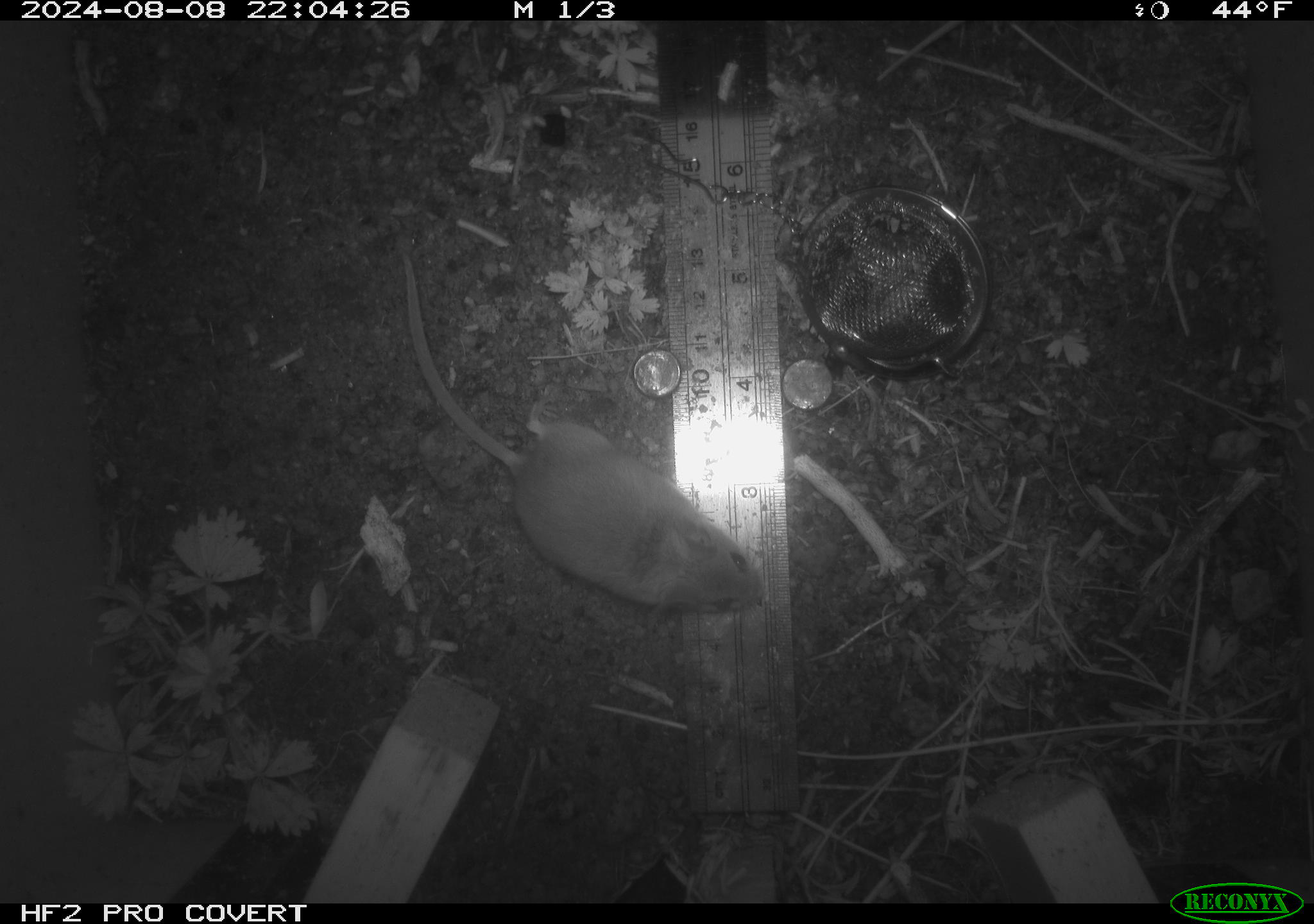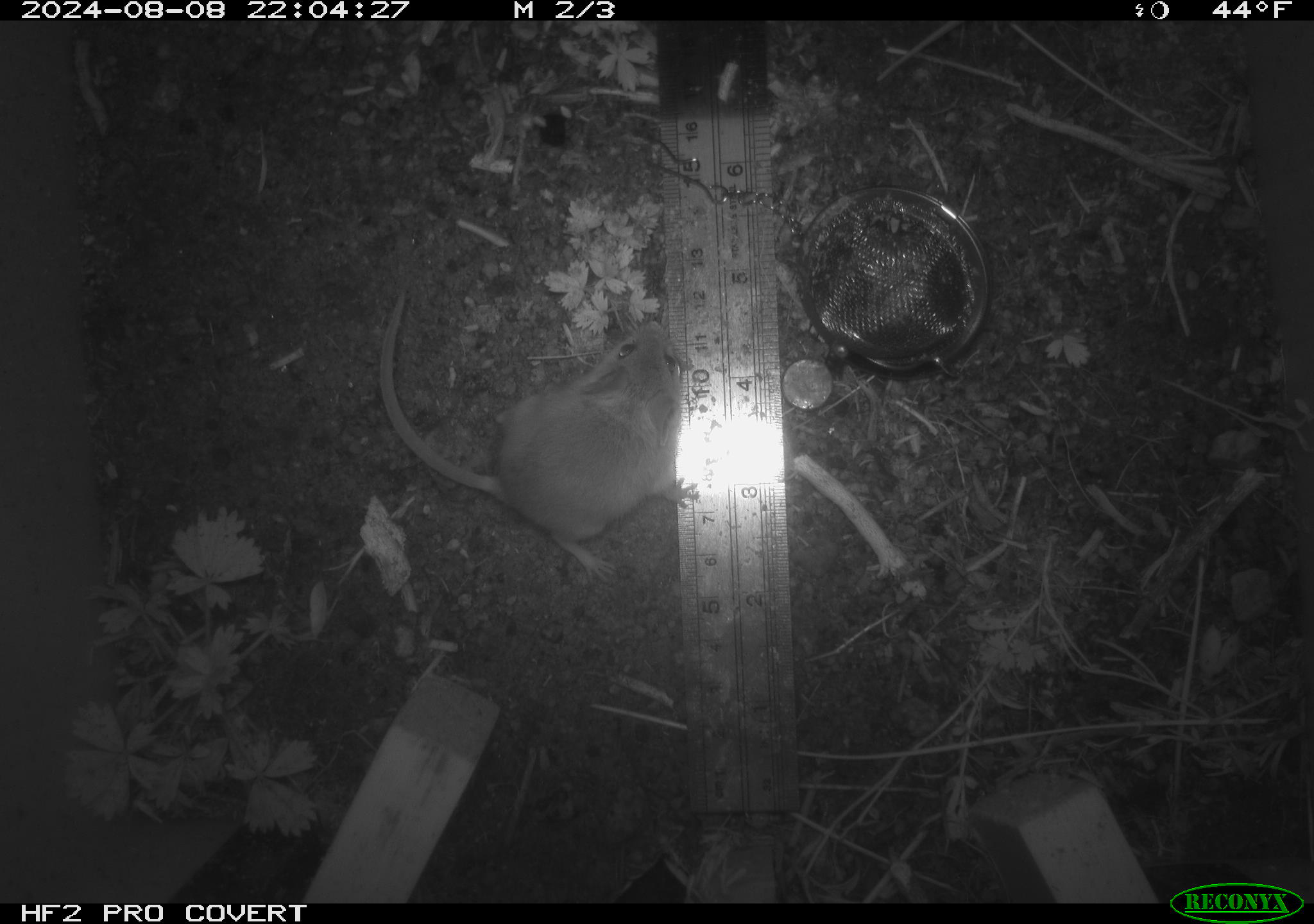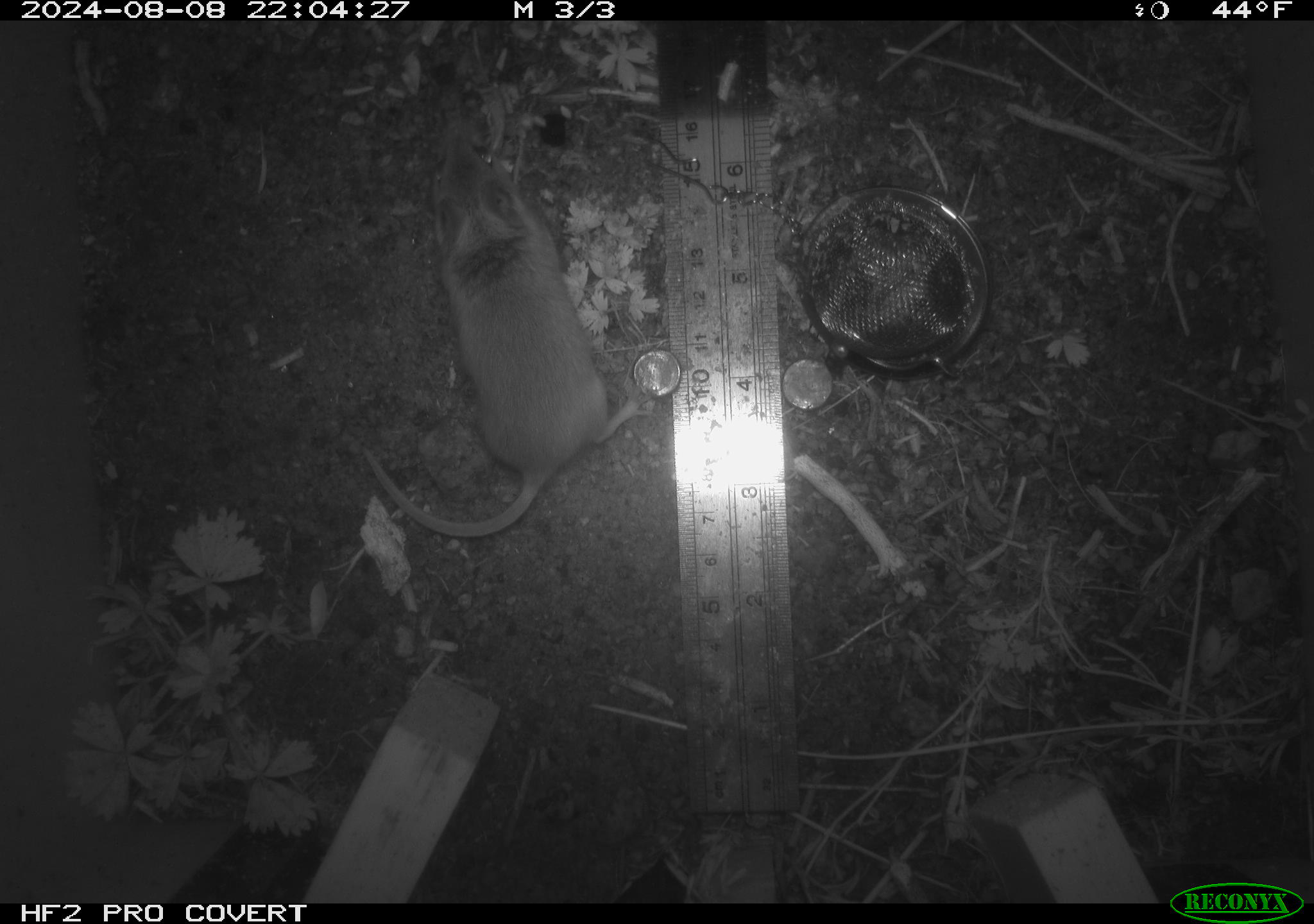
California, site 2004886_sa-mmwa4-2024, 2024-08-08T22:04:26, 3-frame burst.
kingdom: Animalia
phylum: Chordata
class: Mammalia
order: Rodentia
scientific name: Rodentia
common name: mouse species